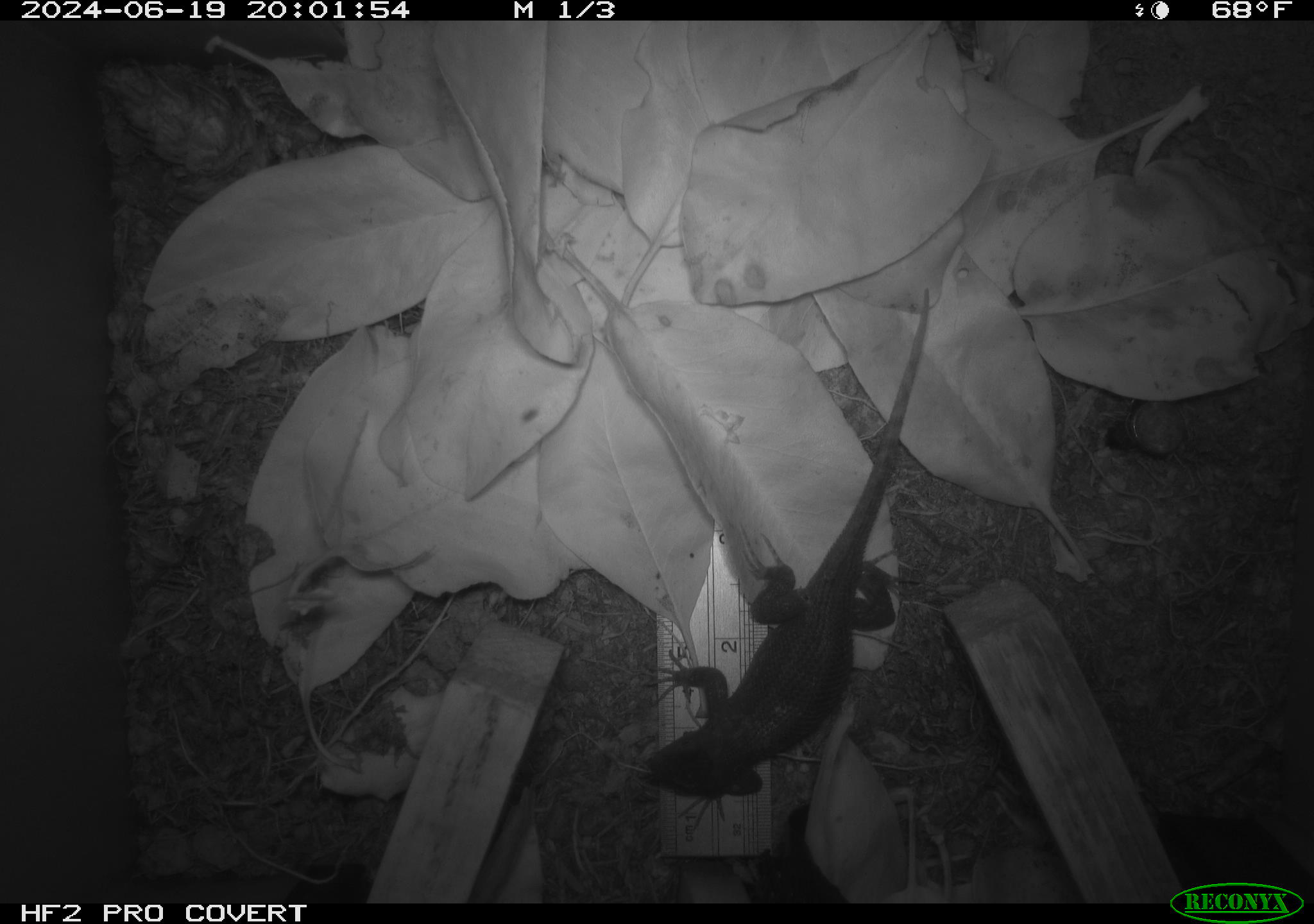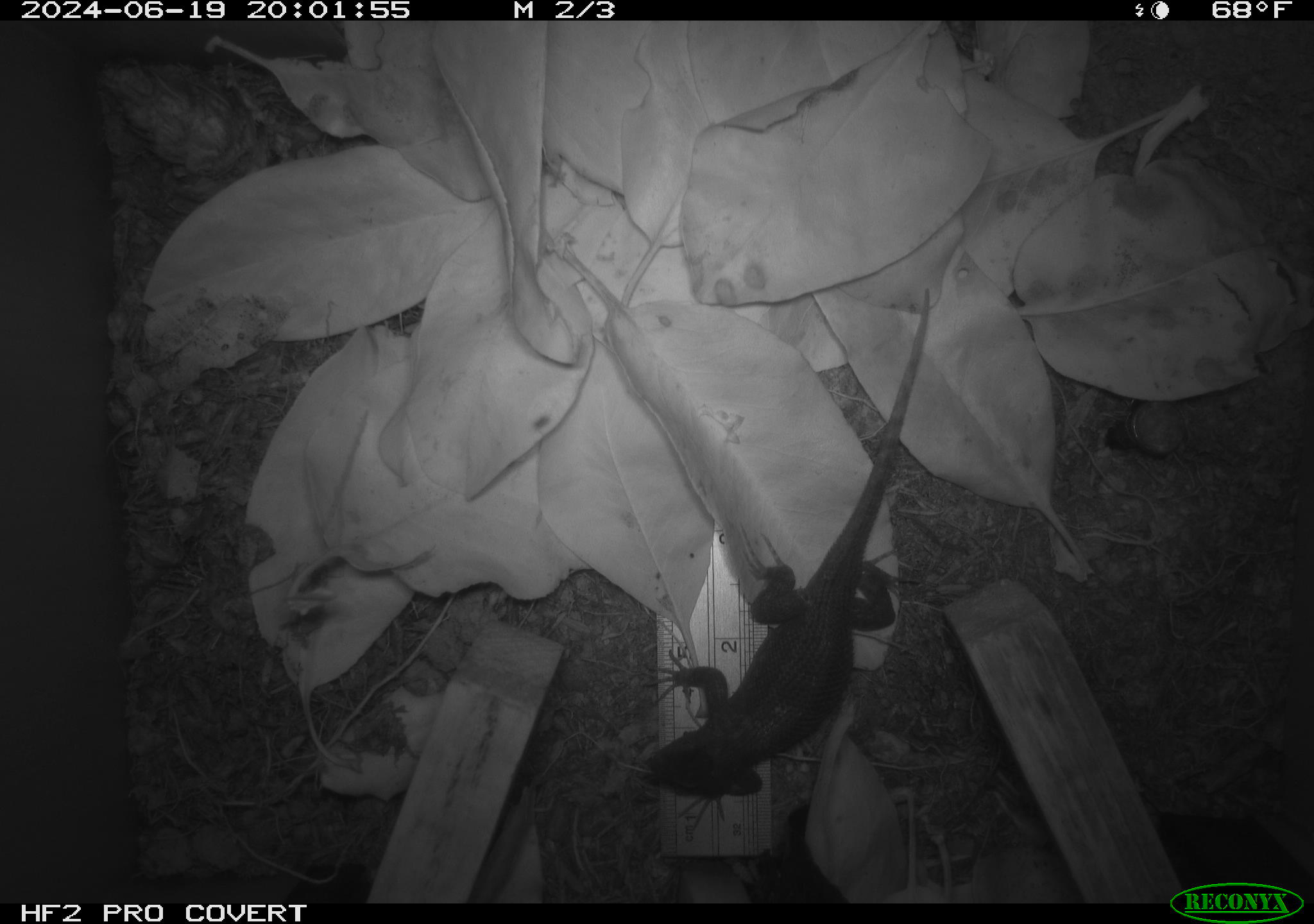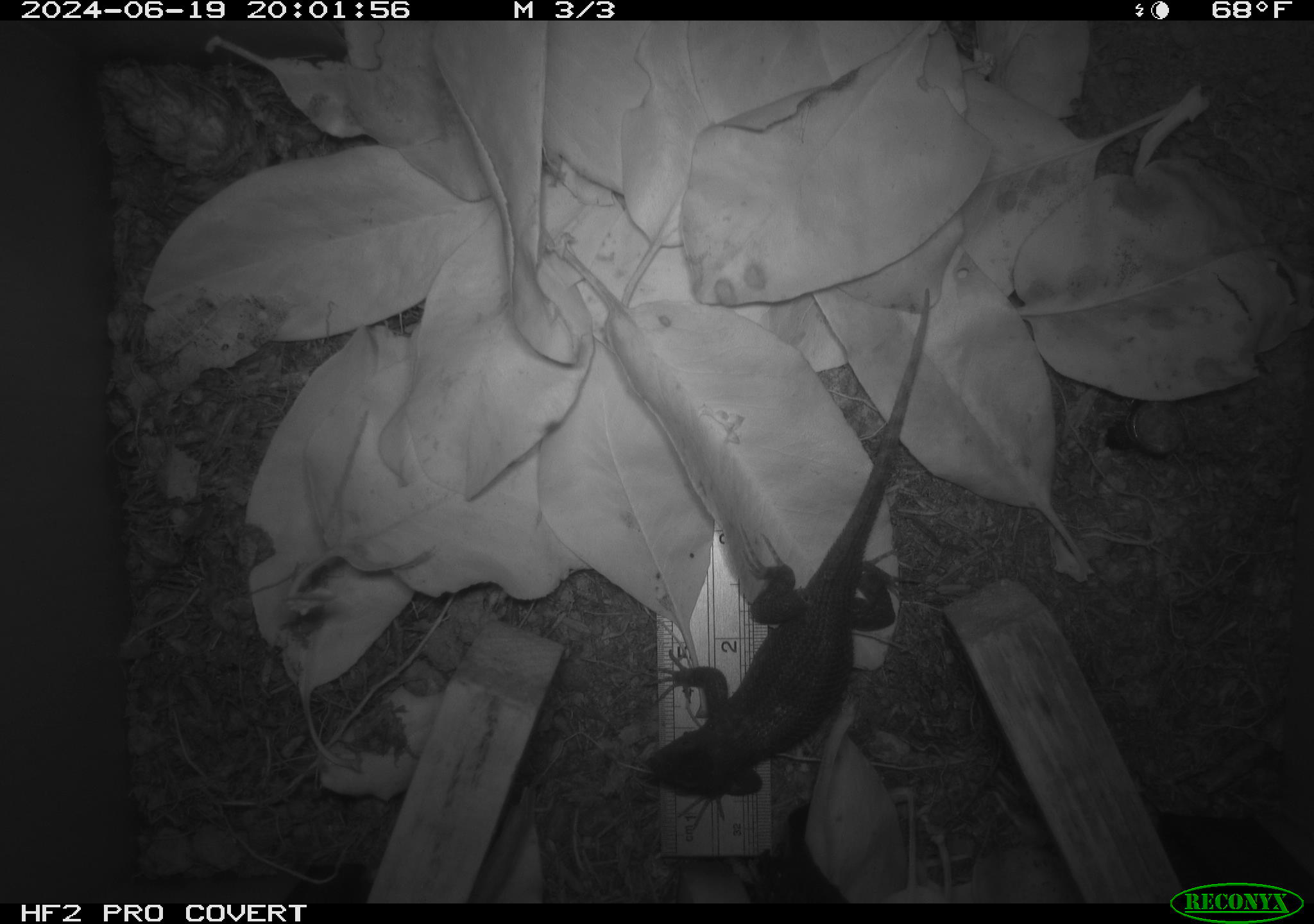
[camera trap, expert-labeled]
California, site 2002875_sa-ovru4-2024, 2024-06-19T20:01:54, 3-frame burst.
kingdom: Animalia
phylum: Chordata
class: Reptilia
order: Squamata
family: Phrynosomatidae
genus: Sceloporus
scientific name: Sceloporus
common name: spiny lizards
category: sceloporus species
Sceloporus species (spiny lizards) (Sceloporus).